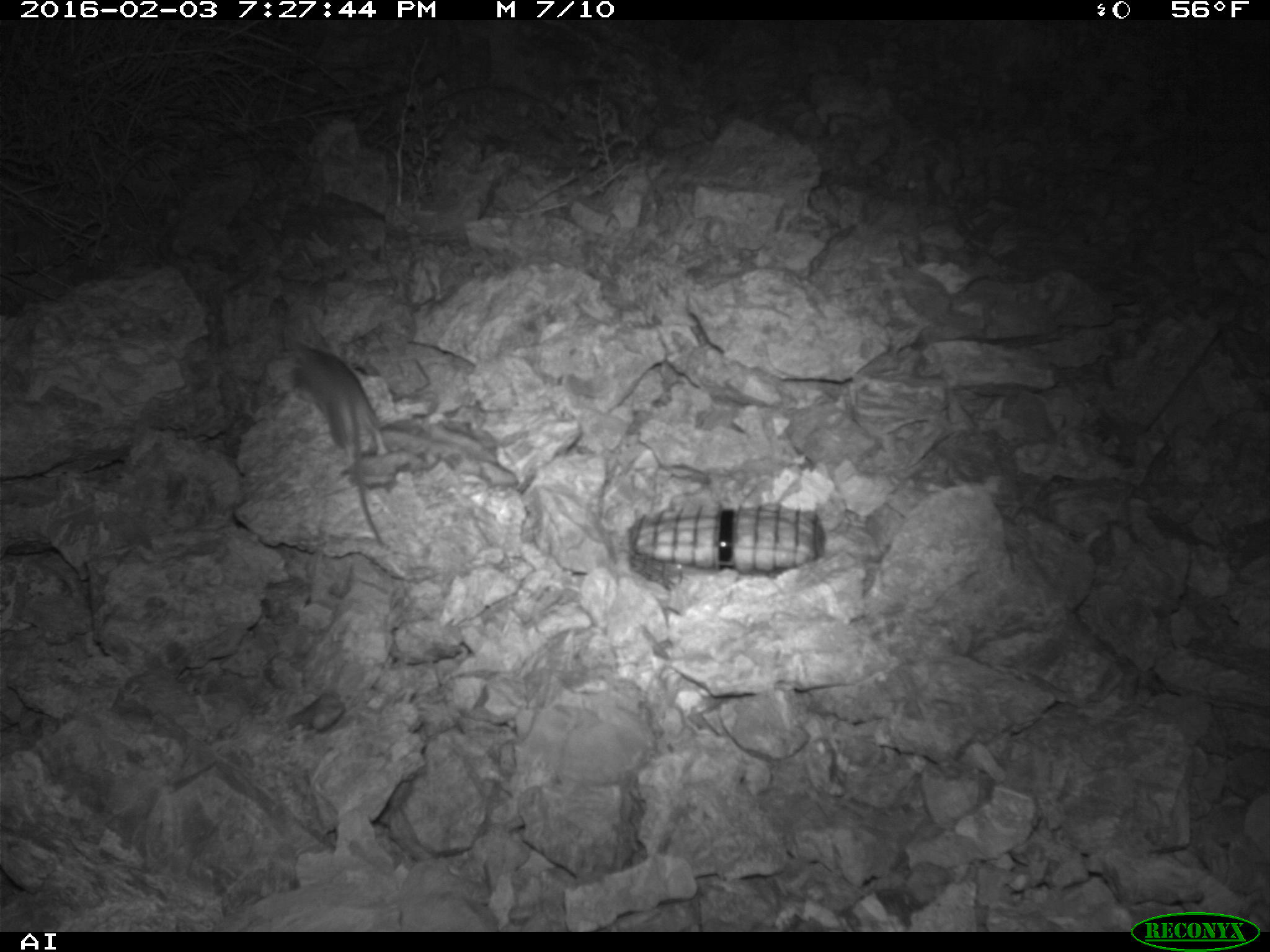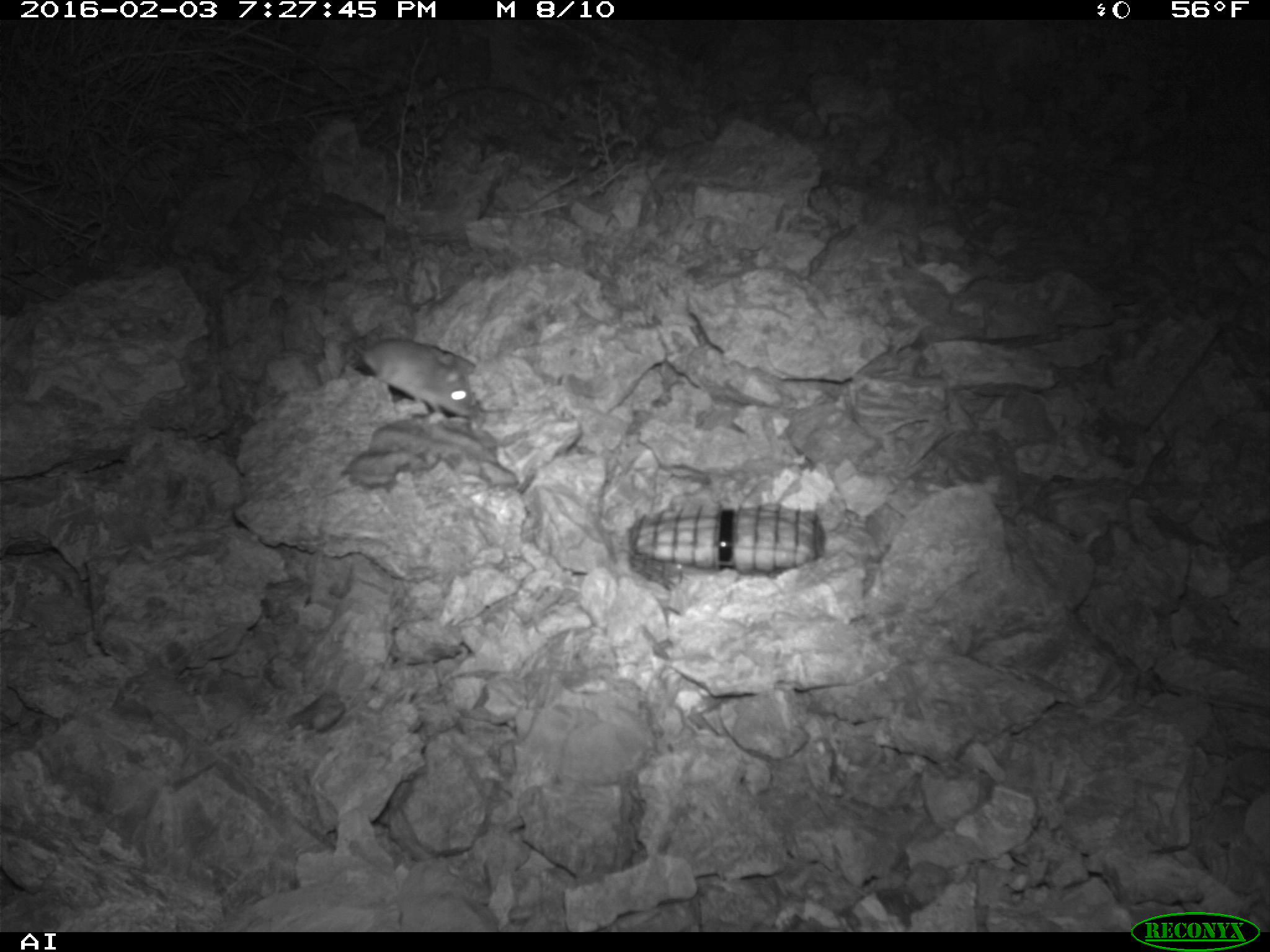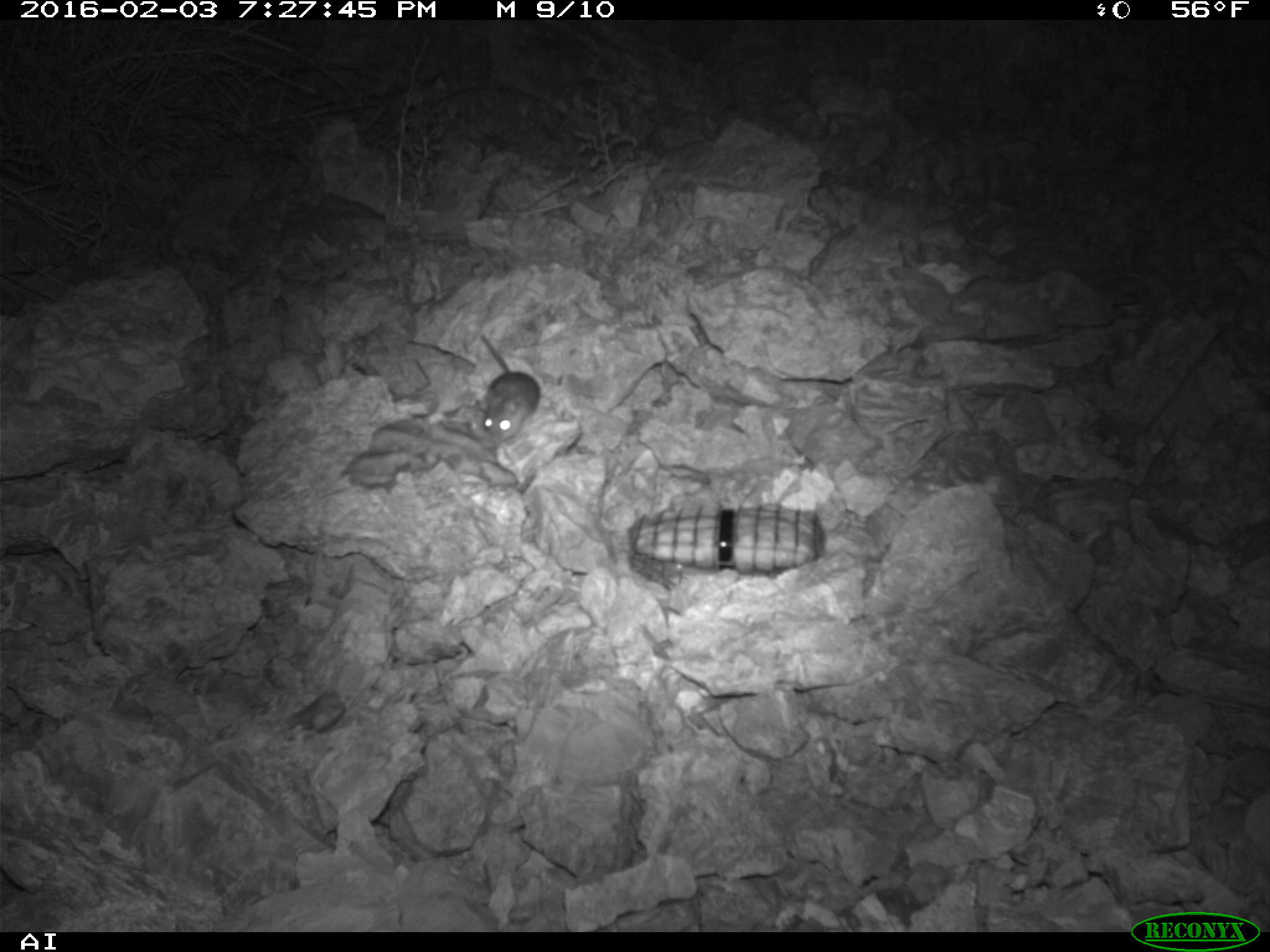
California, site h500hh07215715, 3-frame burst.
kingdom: Animalia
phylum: Chordata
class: Mammalia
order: Rodentia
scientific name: Rodentia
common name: rodent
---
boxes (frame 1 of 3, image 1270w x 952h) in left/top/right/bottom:
rodent: 277/340/390/552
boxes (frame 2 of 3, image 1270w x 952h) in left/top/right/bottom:
rodent: 346/333/477/419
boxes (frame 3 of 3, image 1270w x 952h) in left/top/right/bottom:
rodent: 475/333/540/441